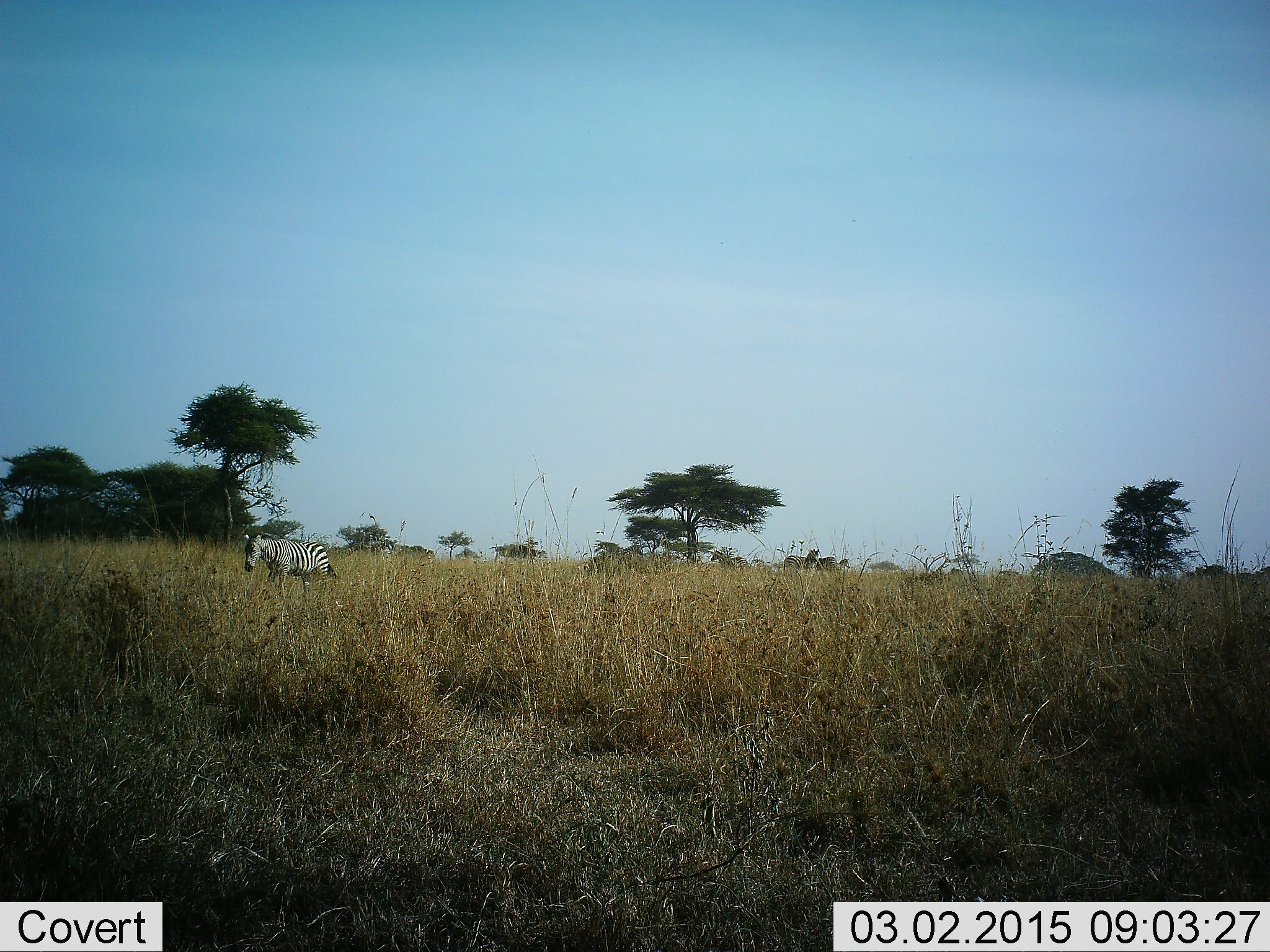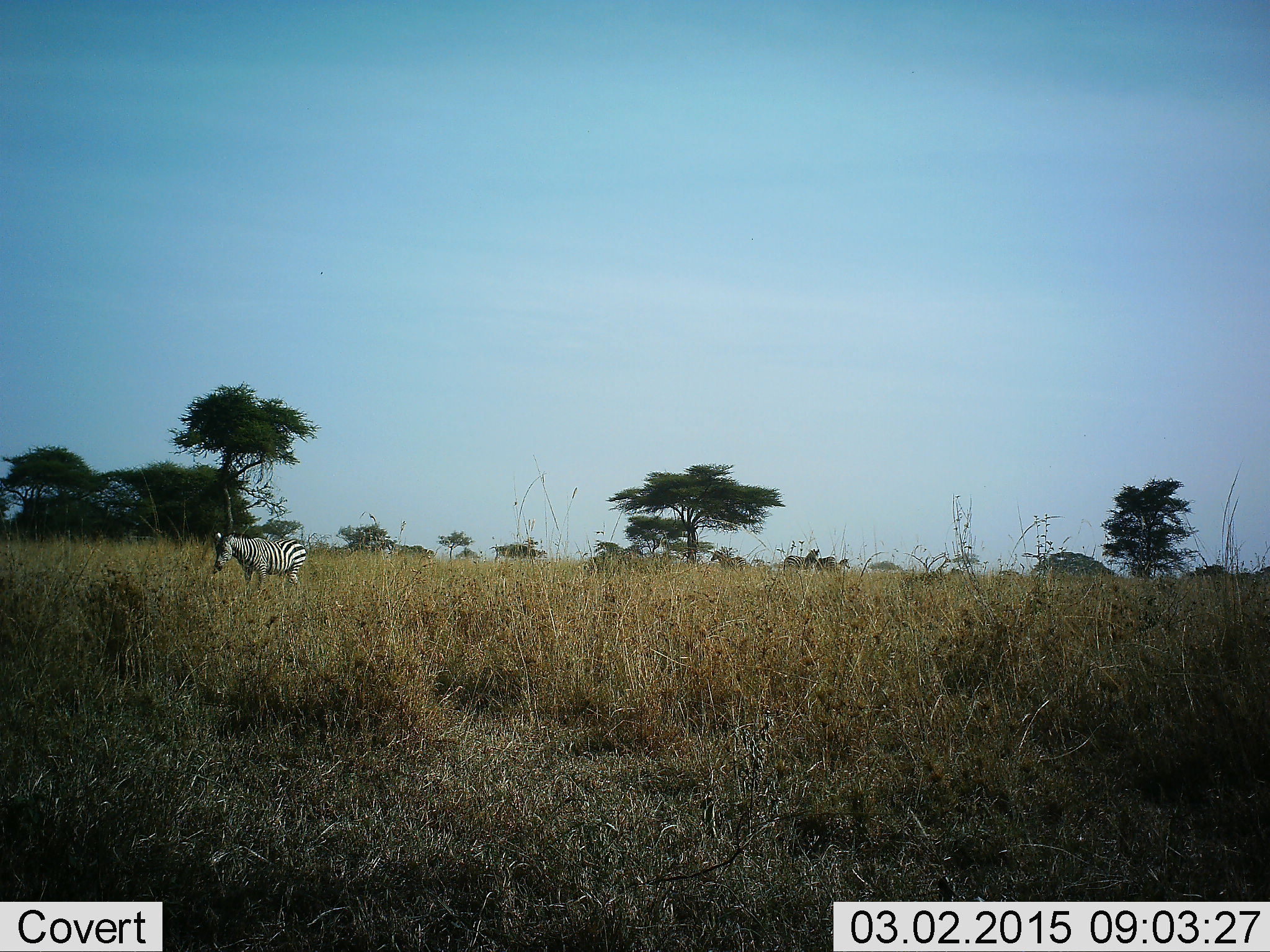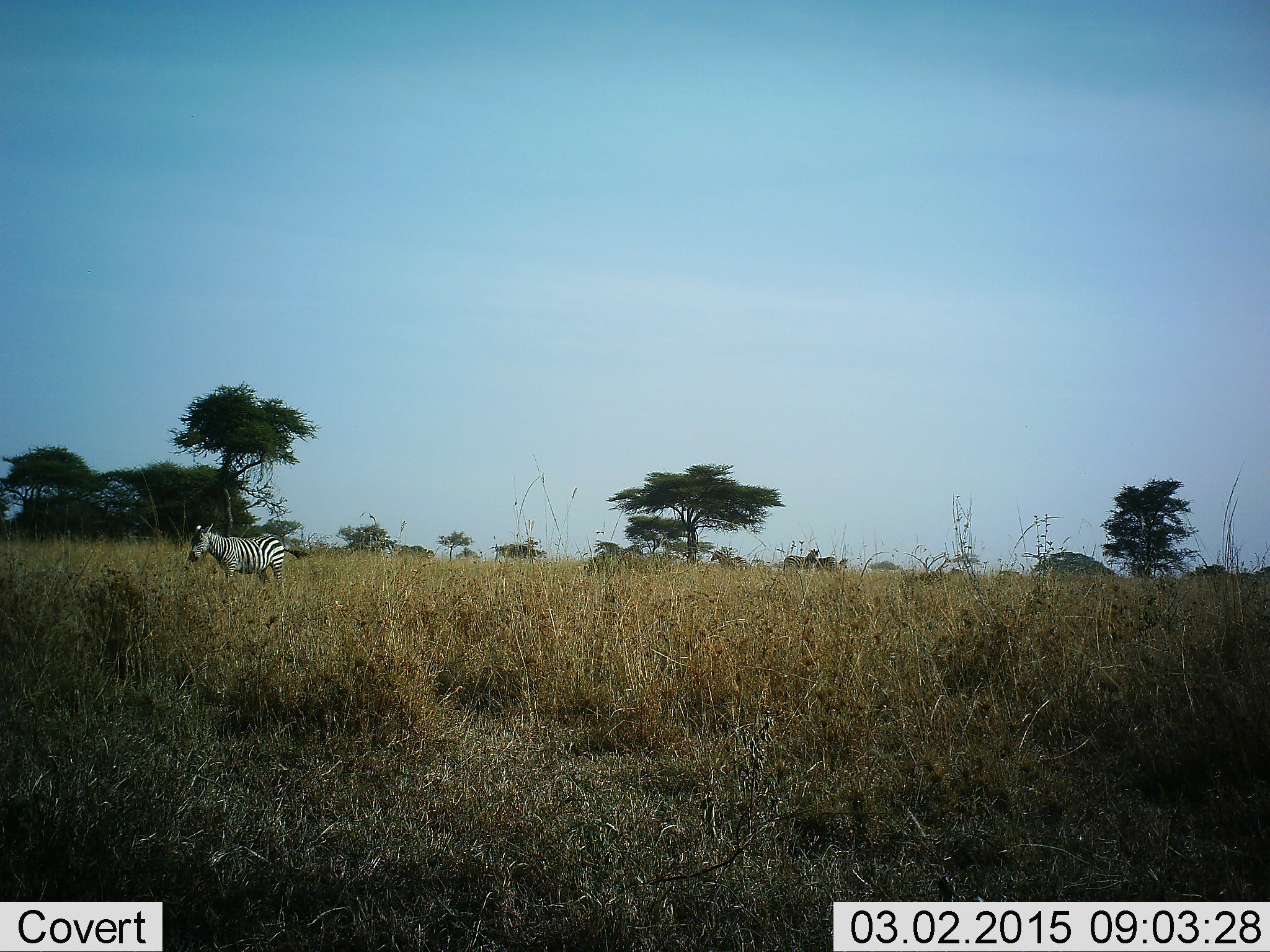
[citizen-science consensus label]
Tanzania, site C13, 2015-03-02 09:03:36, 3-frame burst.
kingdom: Animalia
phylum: Chordata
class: Mammalia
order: Perissodactyla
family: Equidae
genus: Equus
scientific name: Equus quagga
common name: plains zebra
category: zebra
Zebra (plains zebra) (Equus quagga), count 1. Behavior (volunteer vote fractions): standing 22%, resting 0%, moving 78%, interacting 0%. Young present (vote fraction): 0%. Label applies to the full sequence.